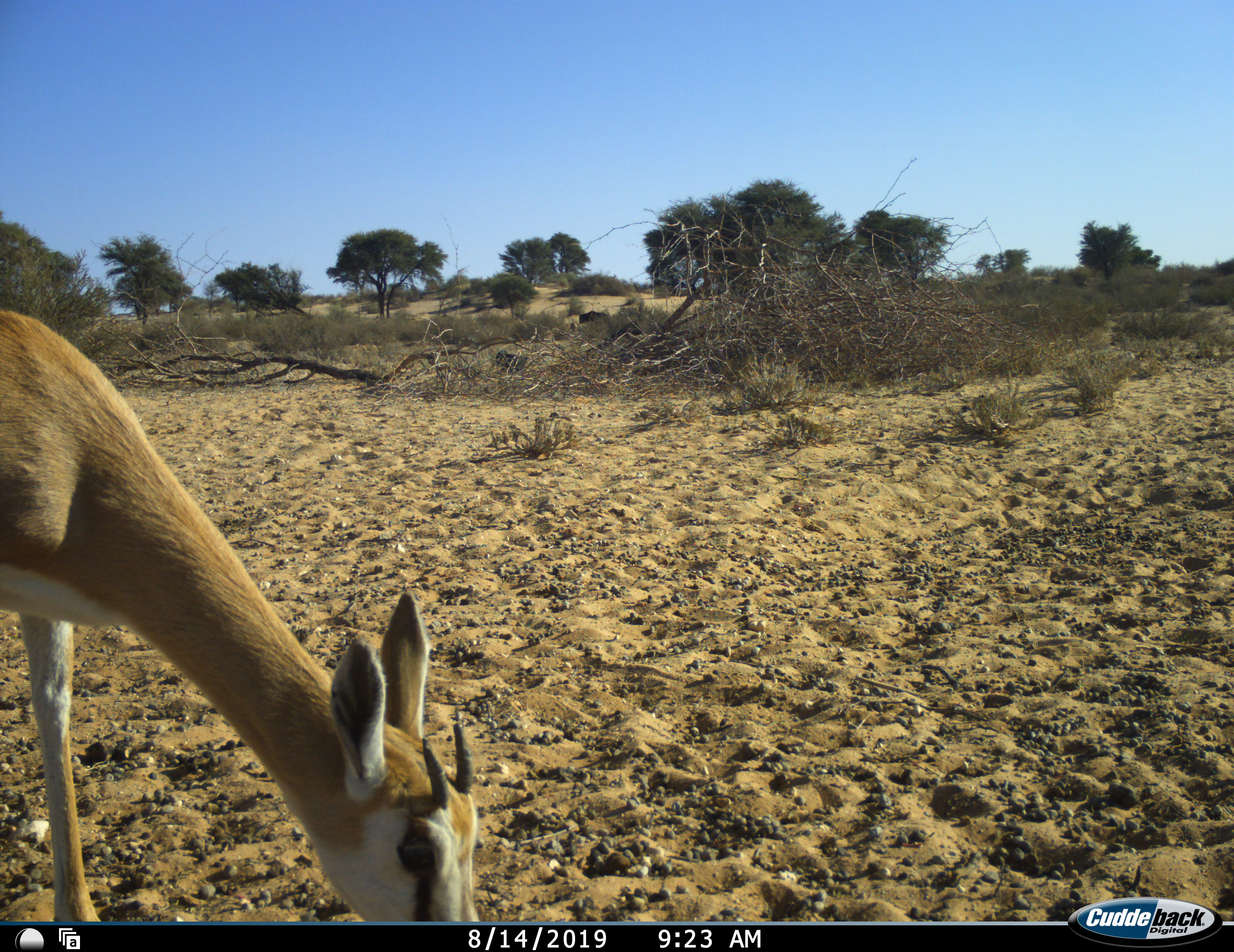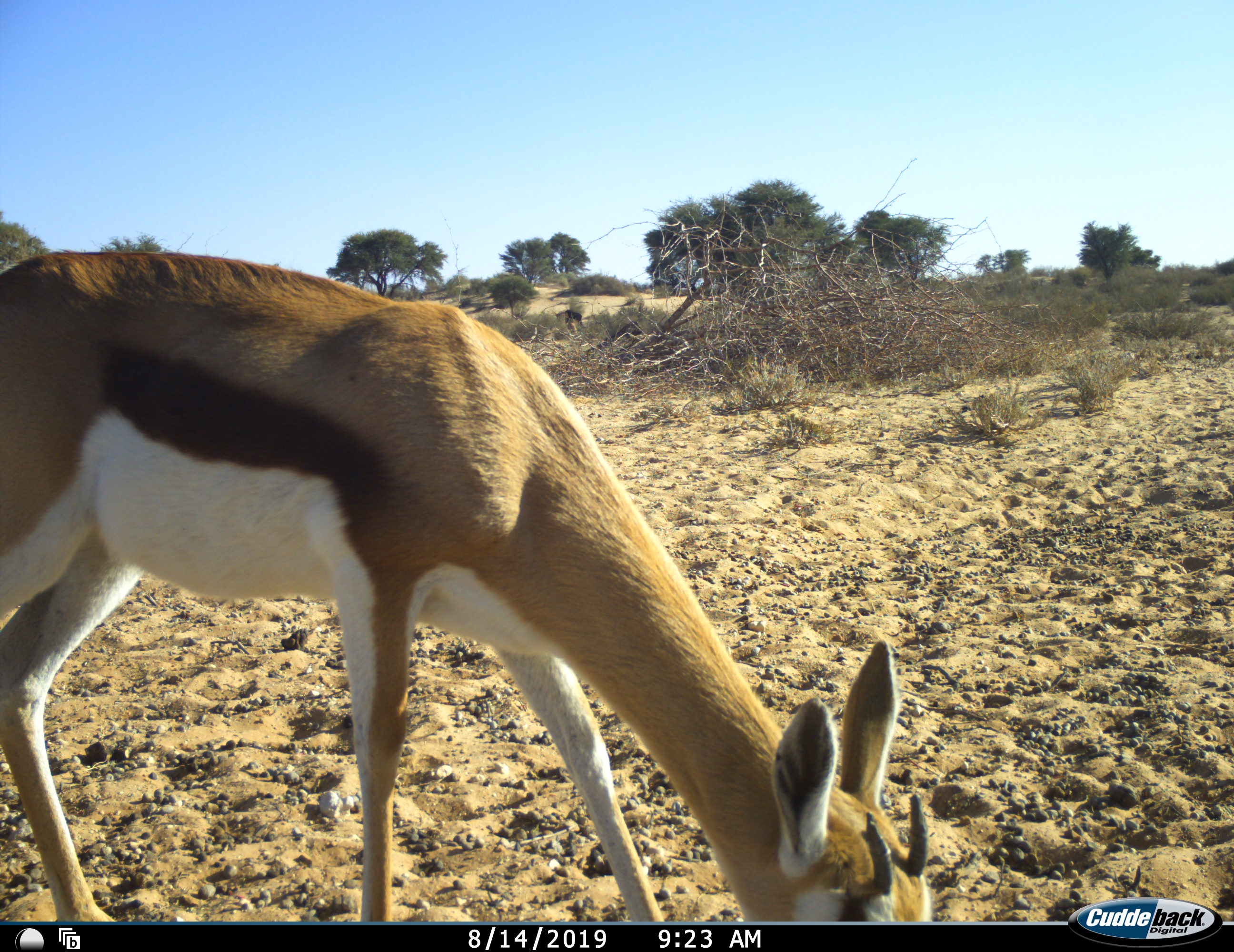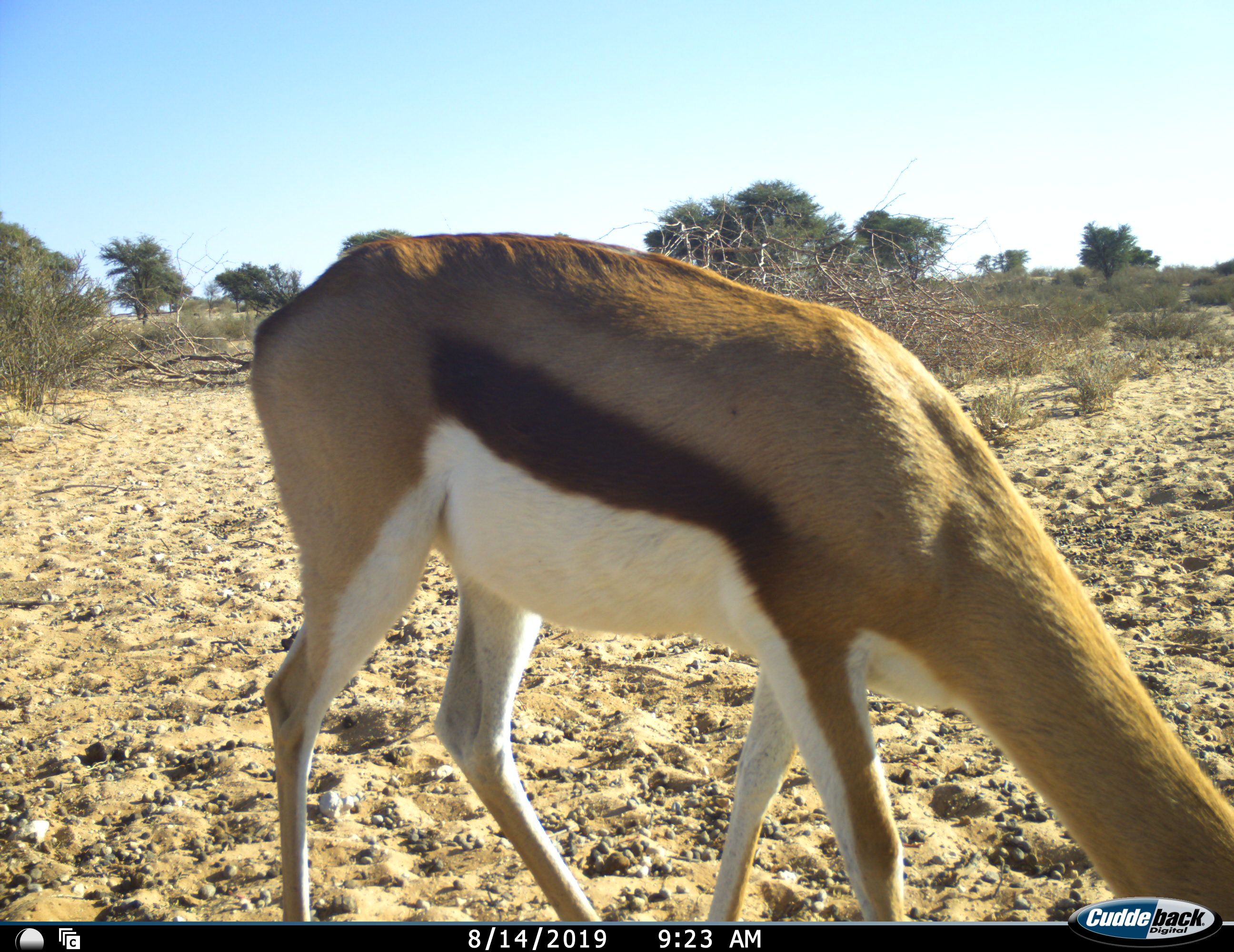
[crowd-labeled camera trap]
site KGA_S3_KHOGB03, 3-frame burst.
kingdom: Animalia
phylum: Chordata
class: Mammalia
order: Artiodactyla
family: Bovidae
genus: Antidorcas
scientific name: Antidorcas marsupialis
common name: springbok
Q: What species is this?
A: Springbok (Antidorcas marsupialis).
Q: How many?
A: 1.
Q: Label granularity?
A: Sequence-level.